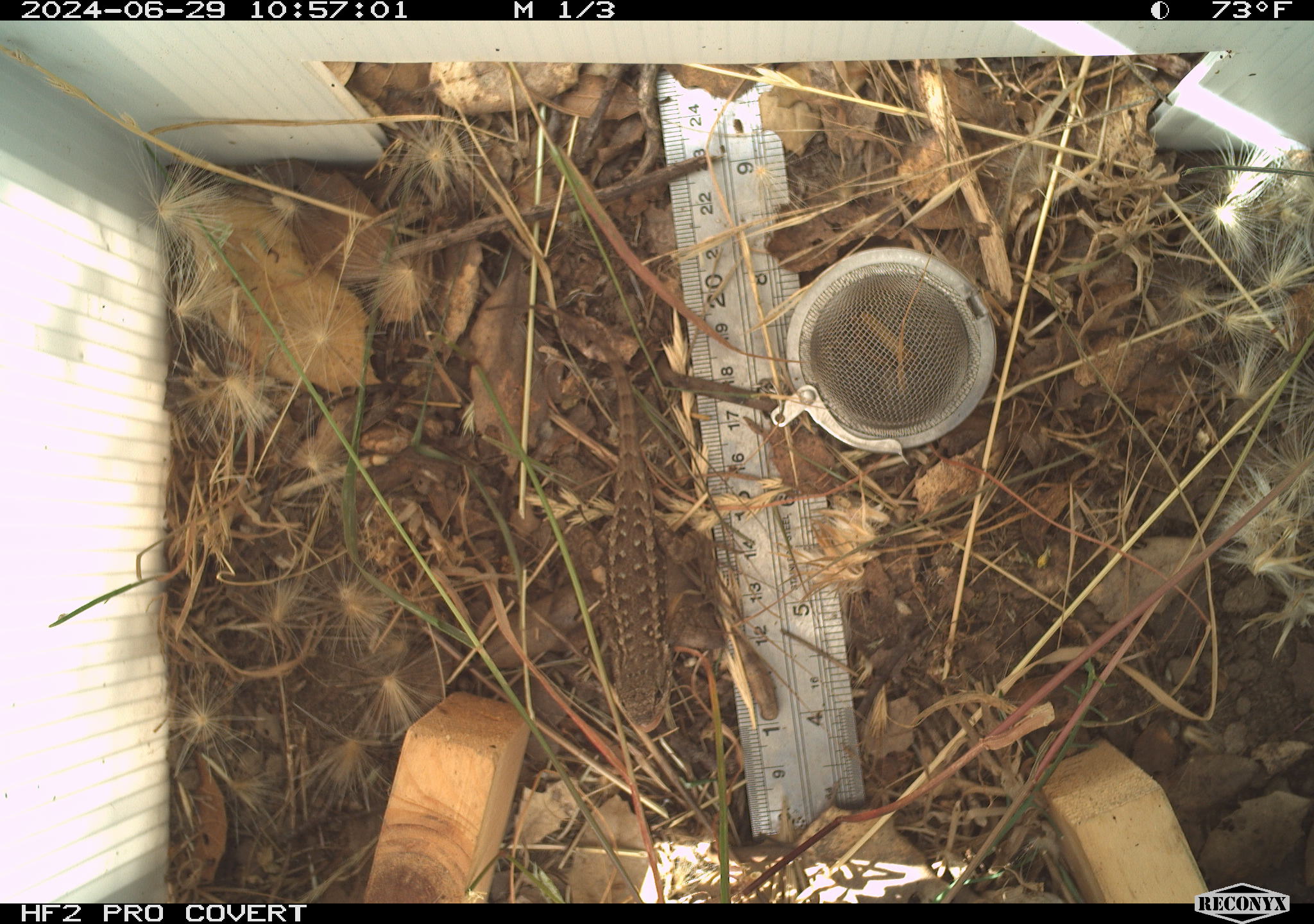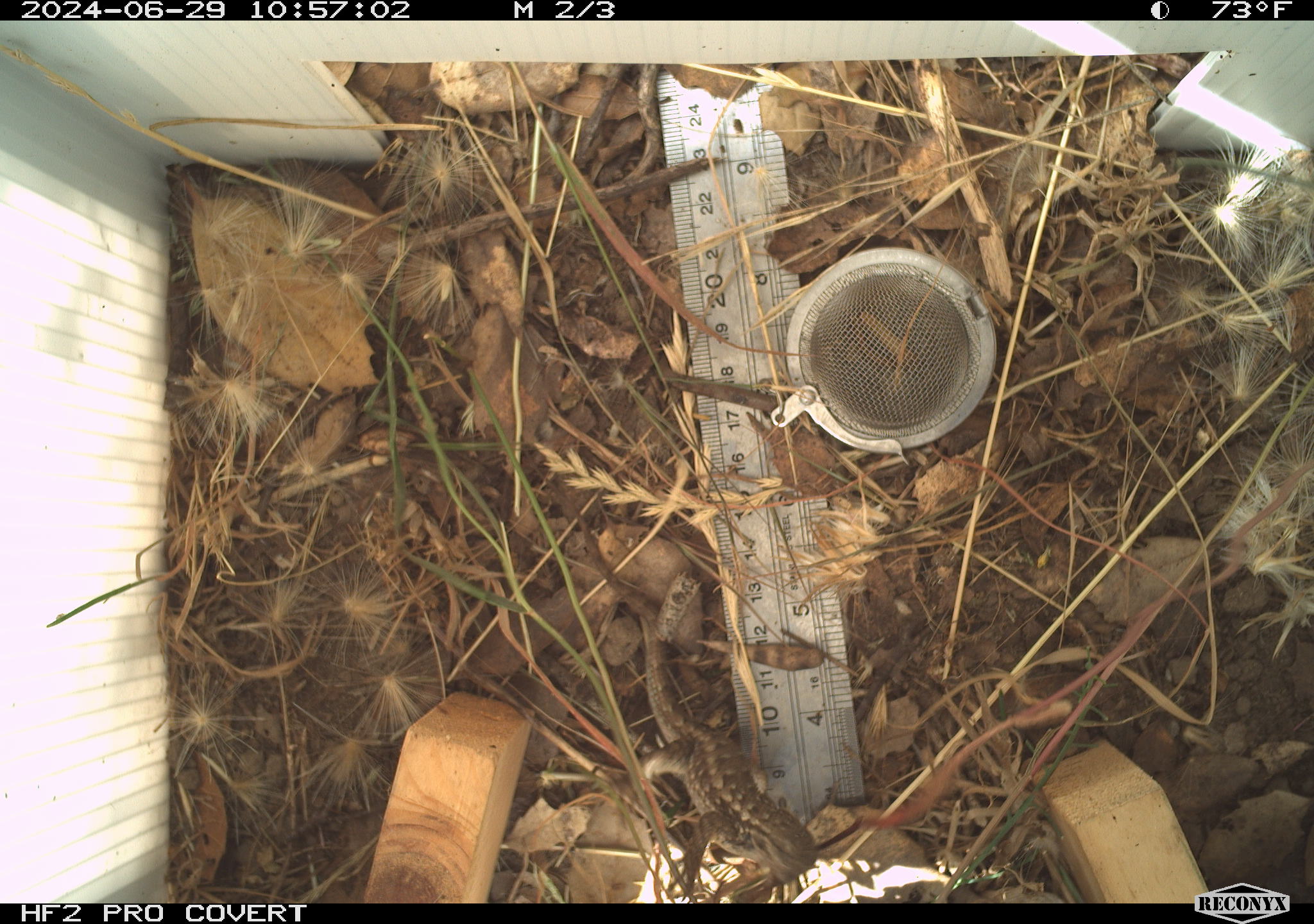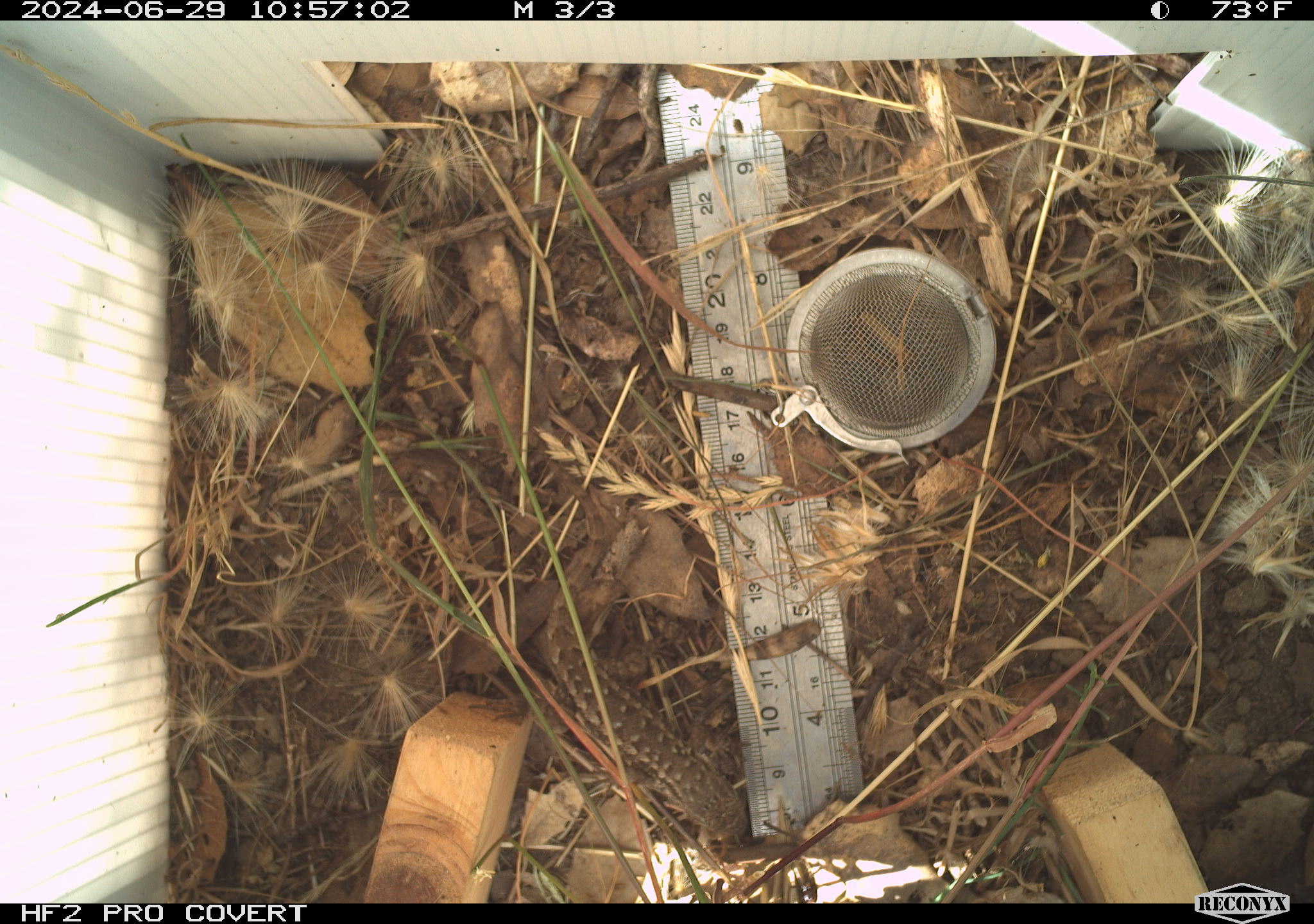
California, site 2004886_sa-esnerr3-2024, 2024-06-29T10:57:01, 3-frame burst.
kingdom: Animalia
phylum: Chordata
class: Reptilia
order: Squamata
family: Phrynosomatidae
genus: Sceloporus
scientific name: Sceloporus occidentalis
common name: western fence lizard